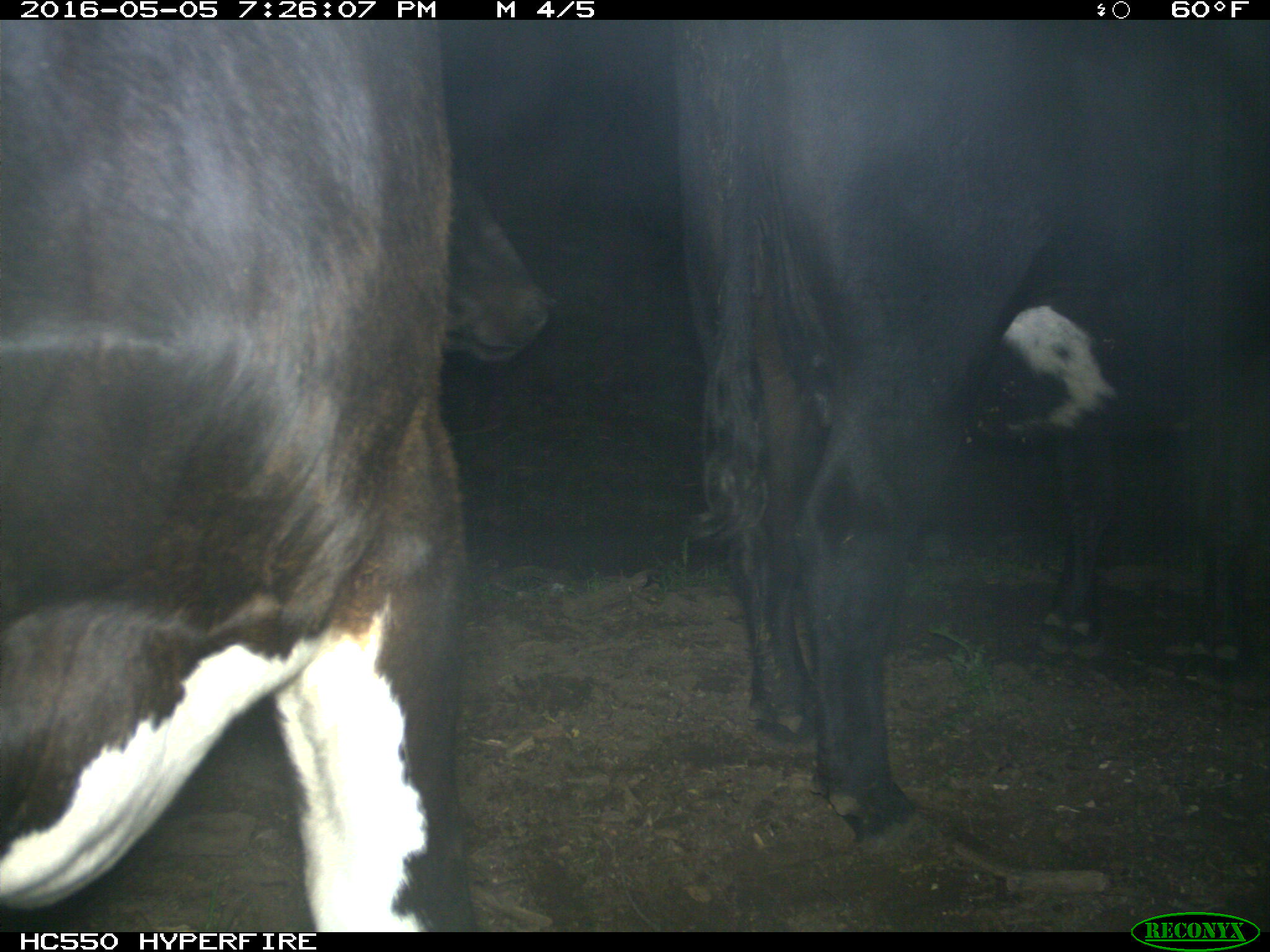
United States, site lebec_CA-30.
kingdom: Animalia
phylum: Chordata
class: Mammalia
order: Artiodactyla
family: Bovidae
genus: Bos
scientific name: Bos taurus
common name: domestic cow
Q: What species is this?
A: Bos taurus (domestic cow).